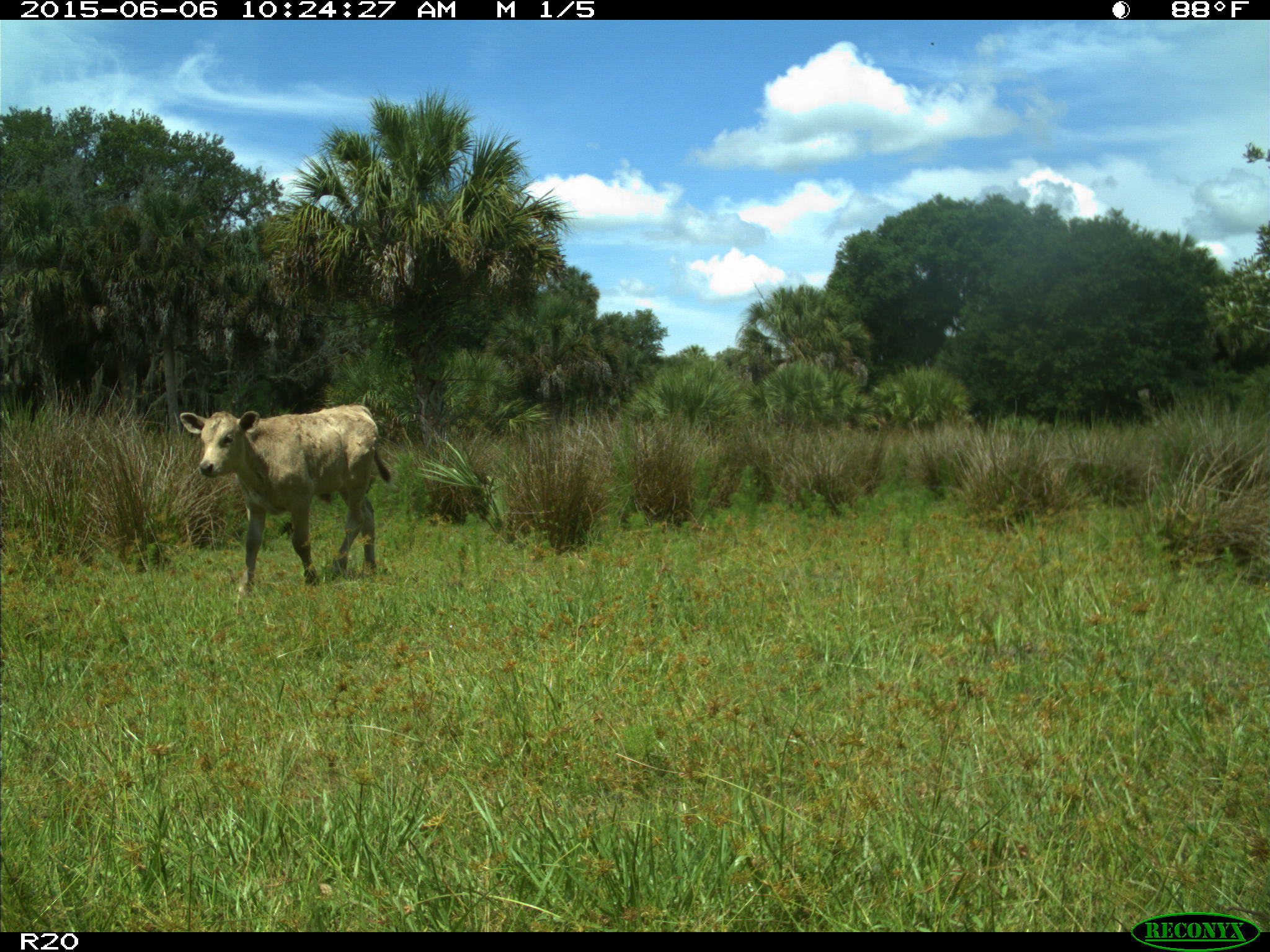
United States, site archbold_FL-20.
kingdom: Animalia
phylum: Chordata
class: Mammalia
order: Artiodactyla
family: Bovidae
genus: Bos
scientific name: Bos taurus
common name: domestic cow